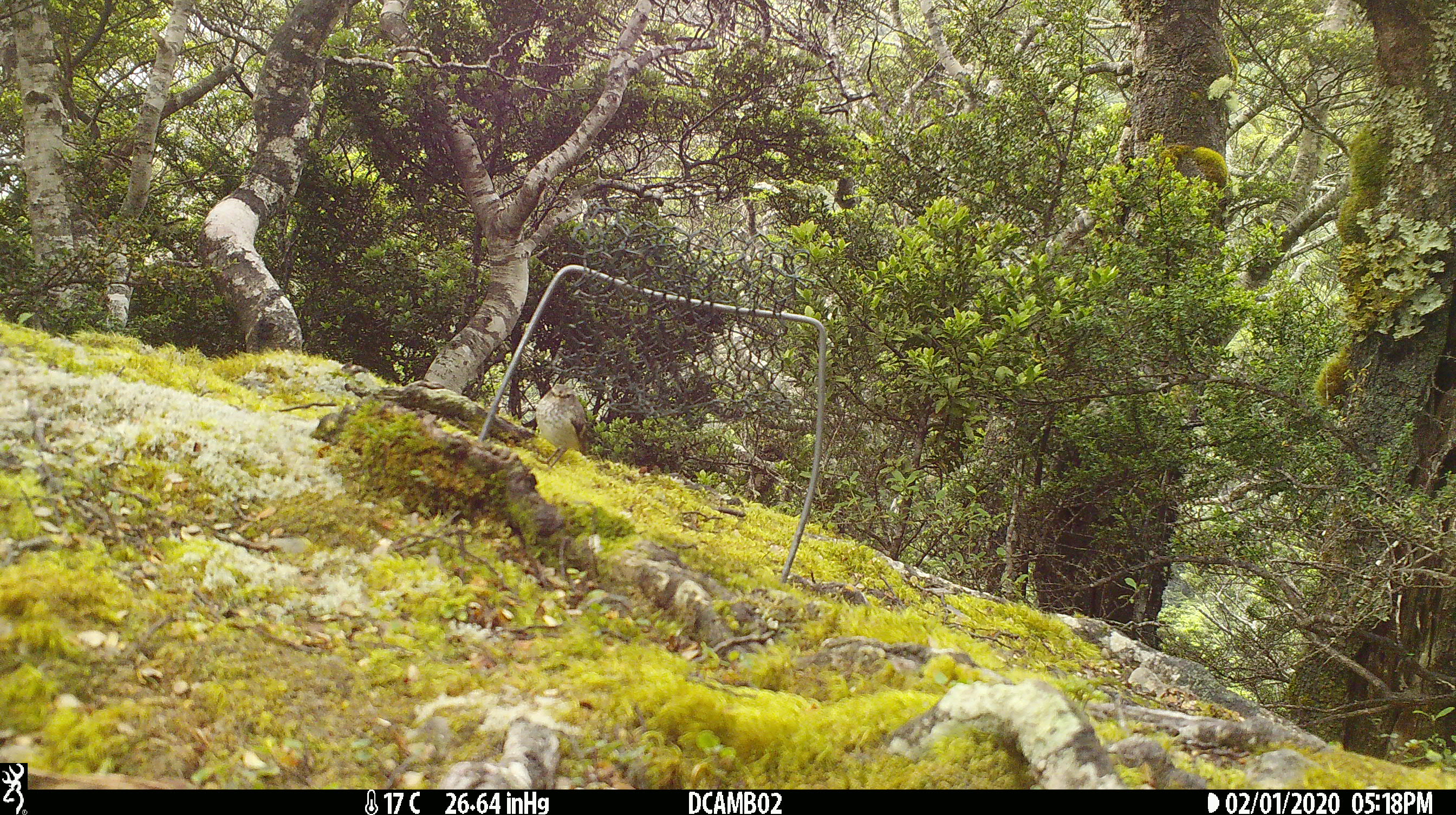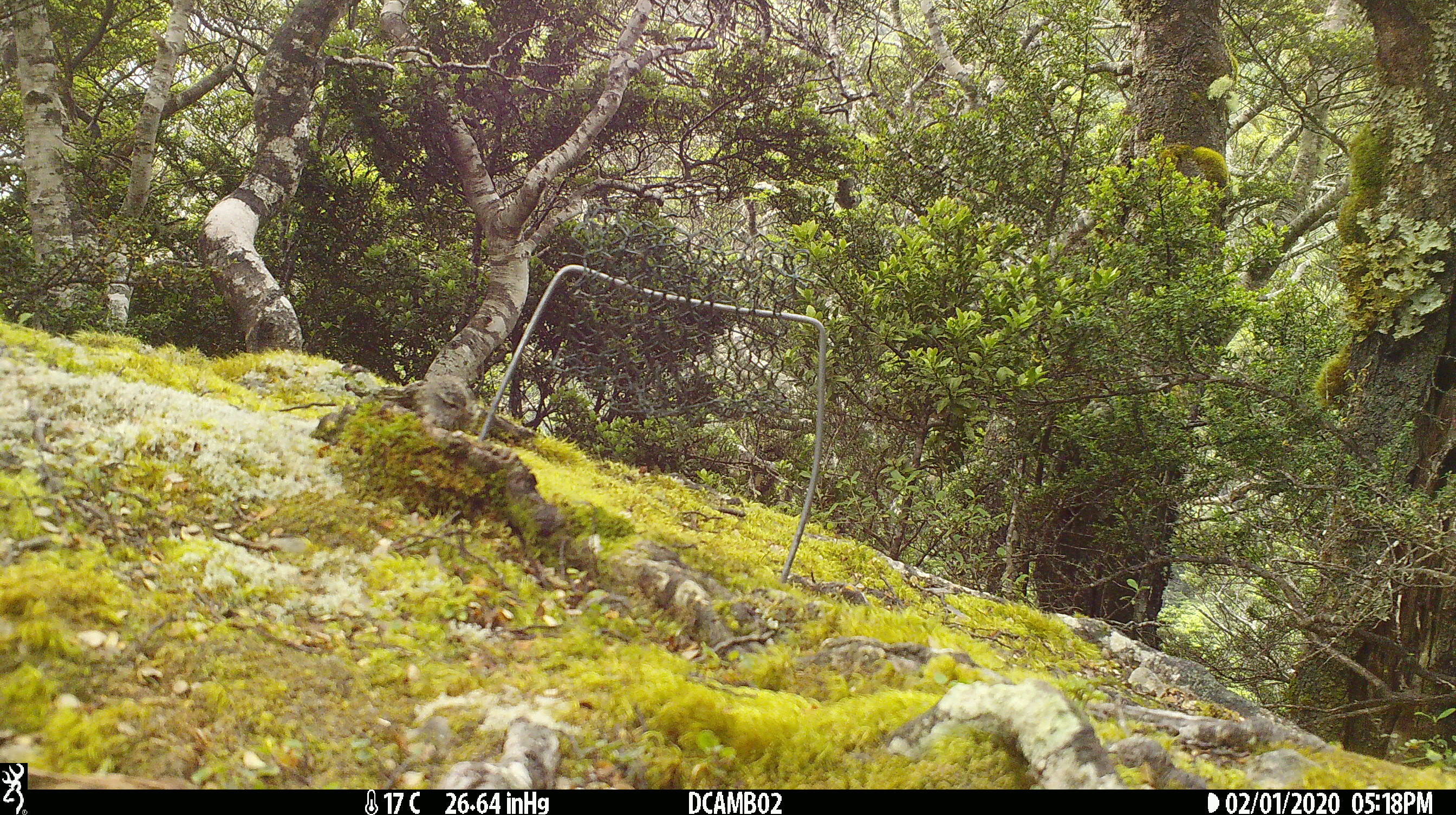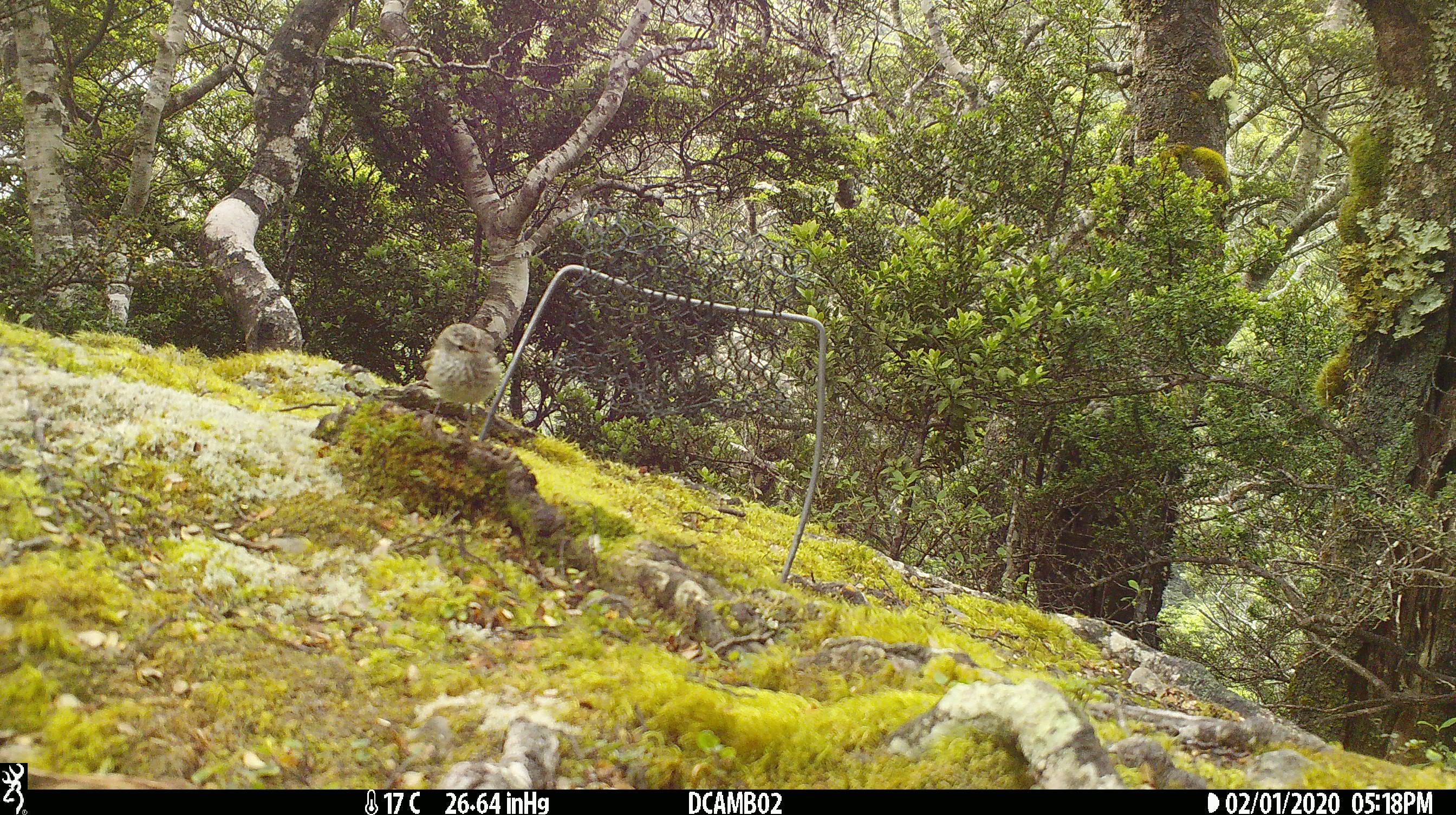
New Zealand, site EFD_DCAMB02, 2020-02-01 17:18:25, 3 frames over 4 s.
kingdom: Animalia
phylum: Chordata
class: Aves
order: Passeriformes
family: Acanthisittidae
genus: Acanthisitta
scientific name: Acanthisitta chloris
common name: rifleman